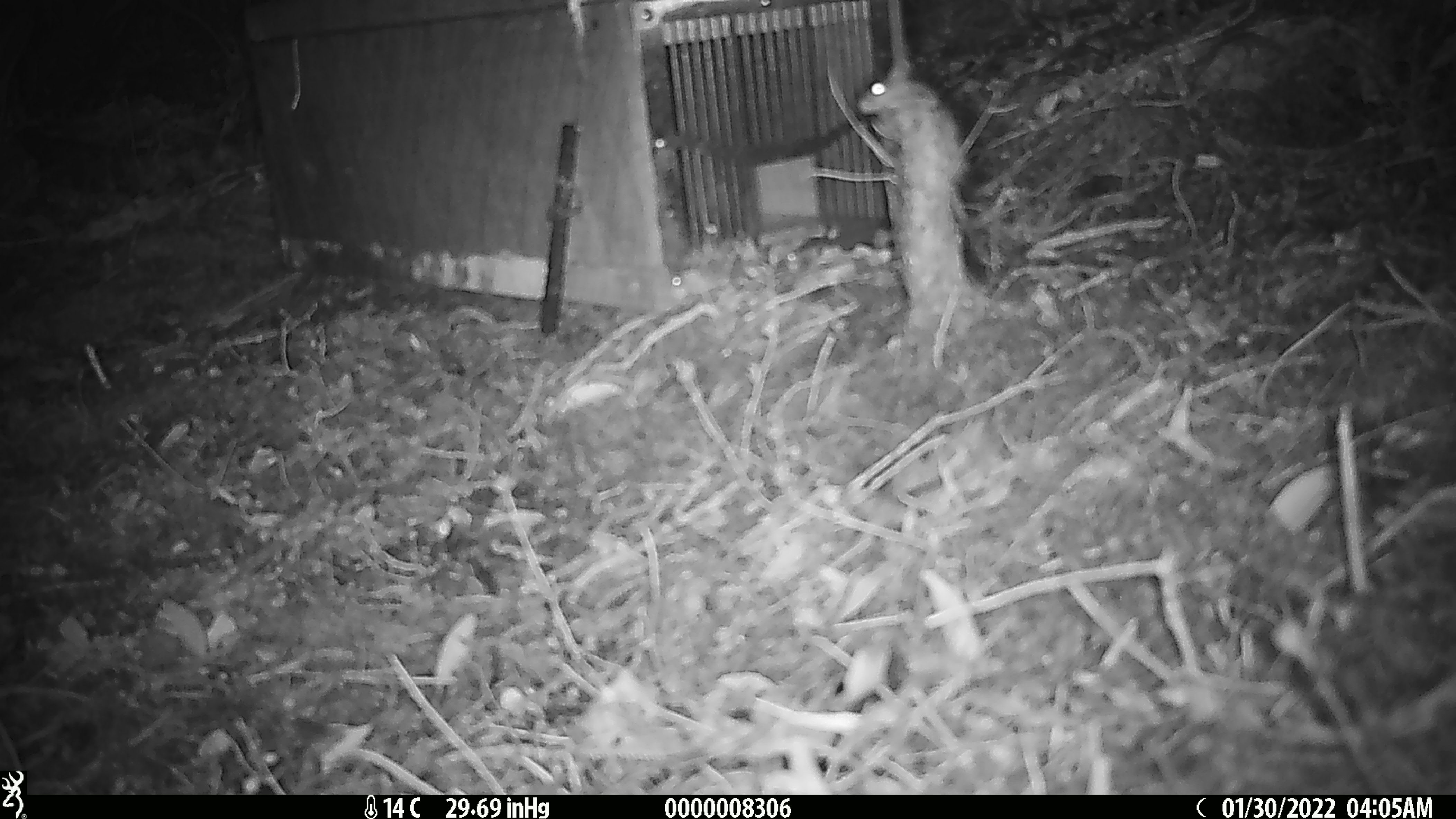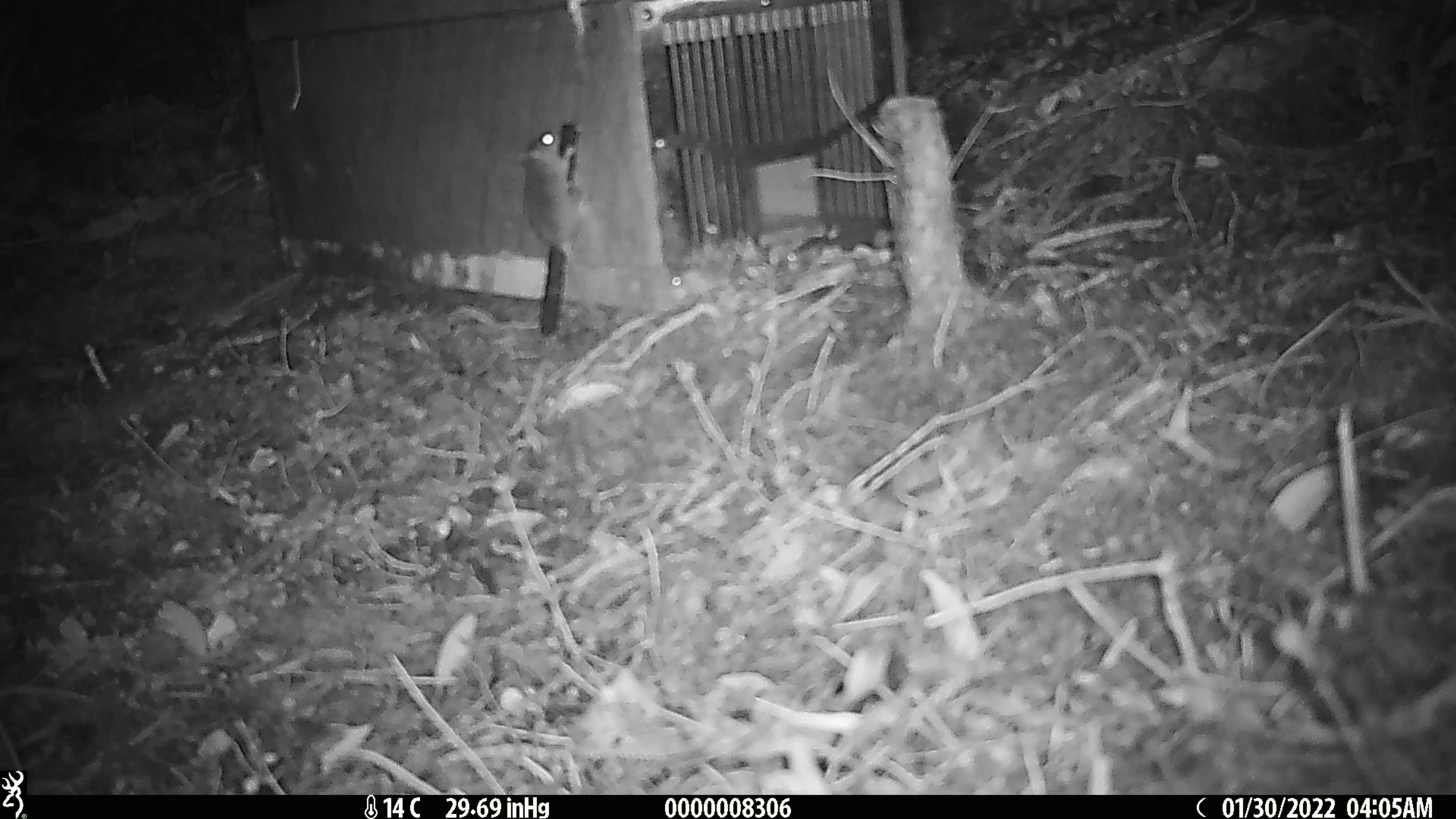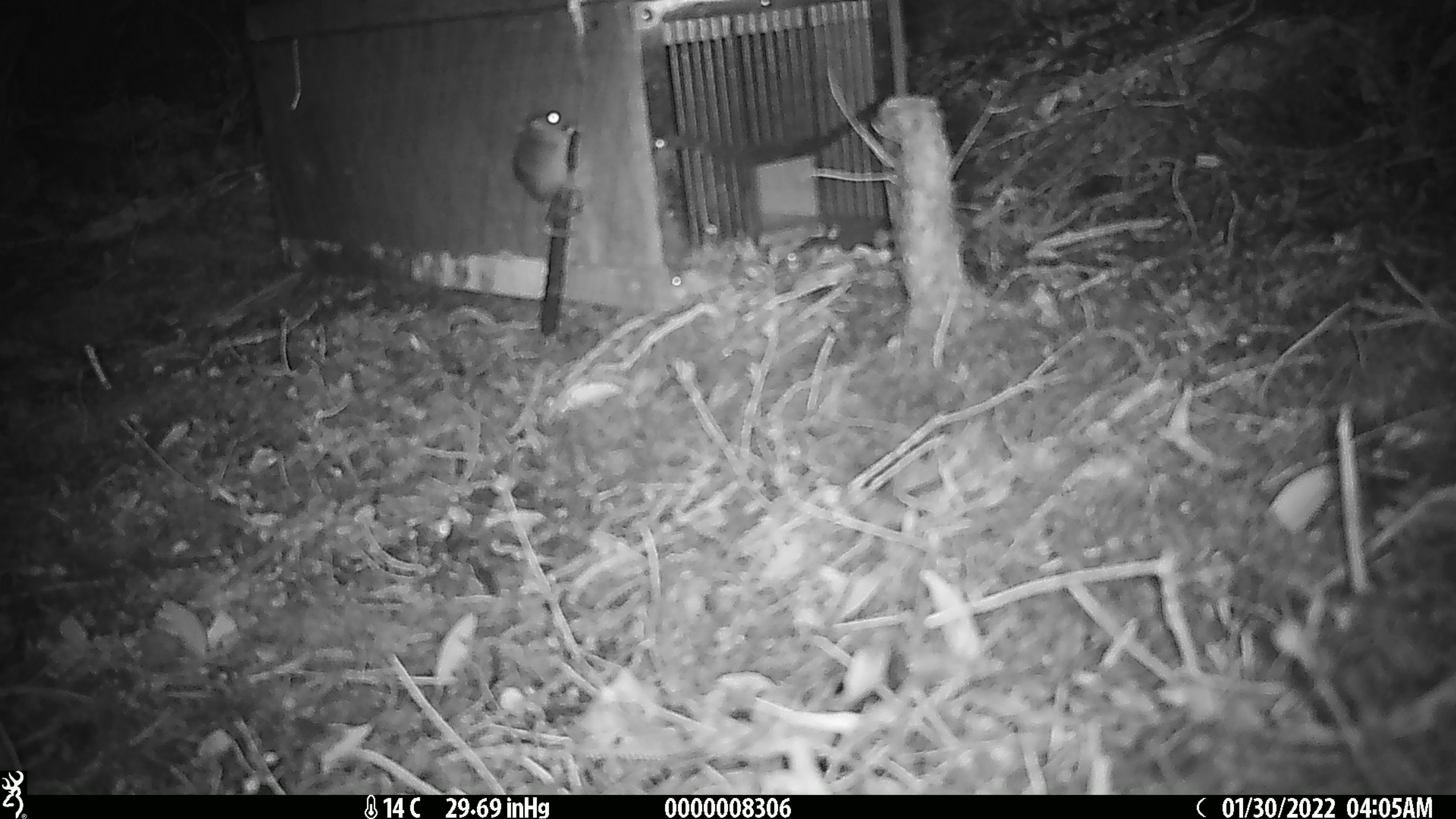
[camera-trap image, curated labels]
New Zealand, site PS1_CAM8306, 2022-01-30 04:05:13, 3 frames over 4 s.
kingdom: Animalia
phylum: Chordata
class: Mammalia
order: Rodentia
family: Muridae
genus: Mus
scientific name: Mus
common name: mouse